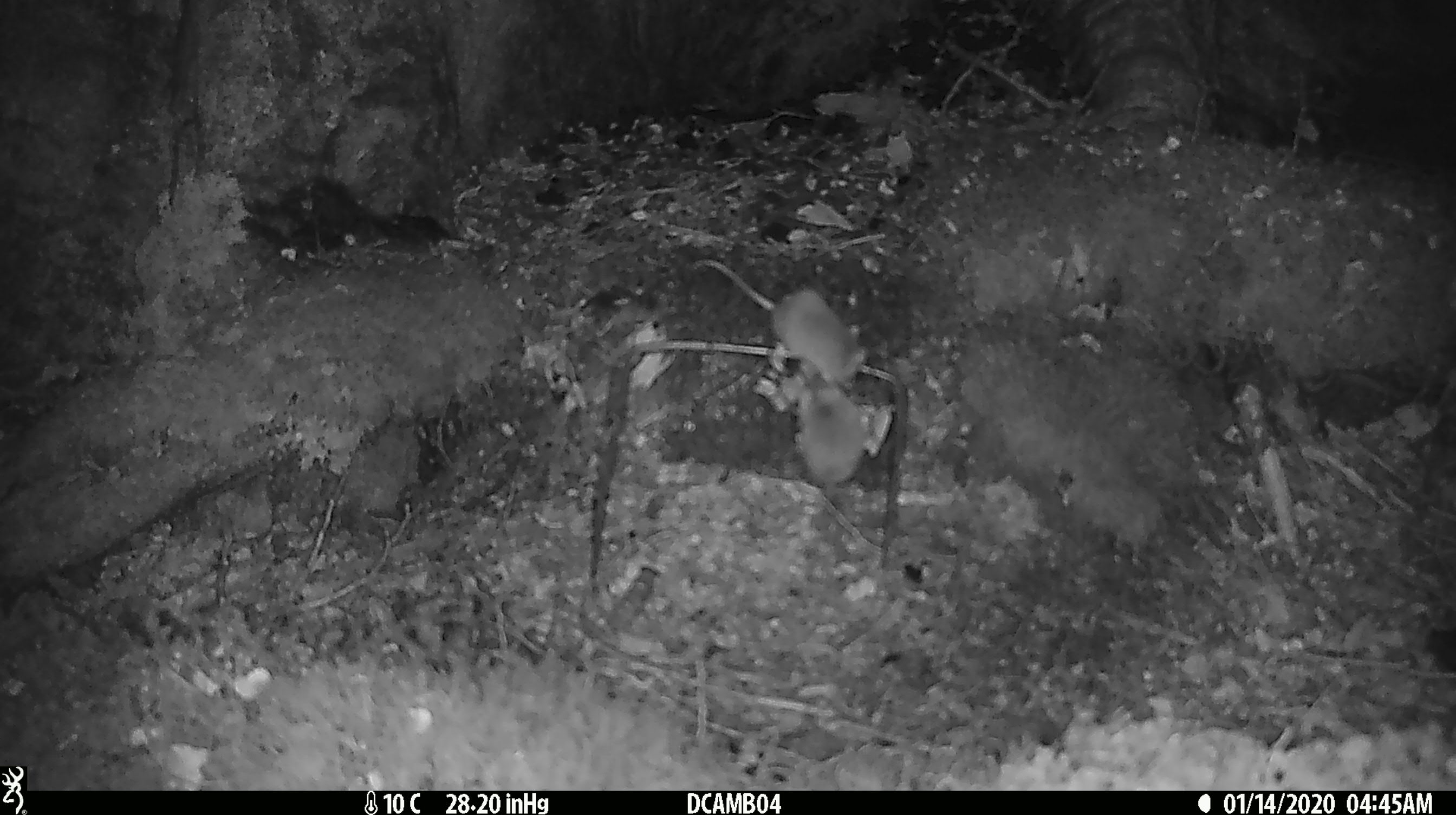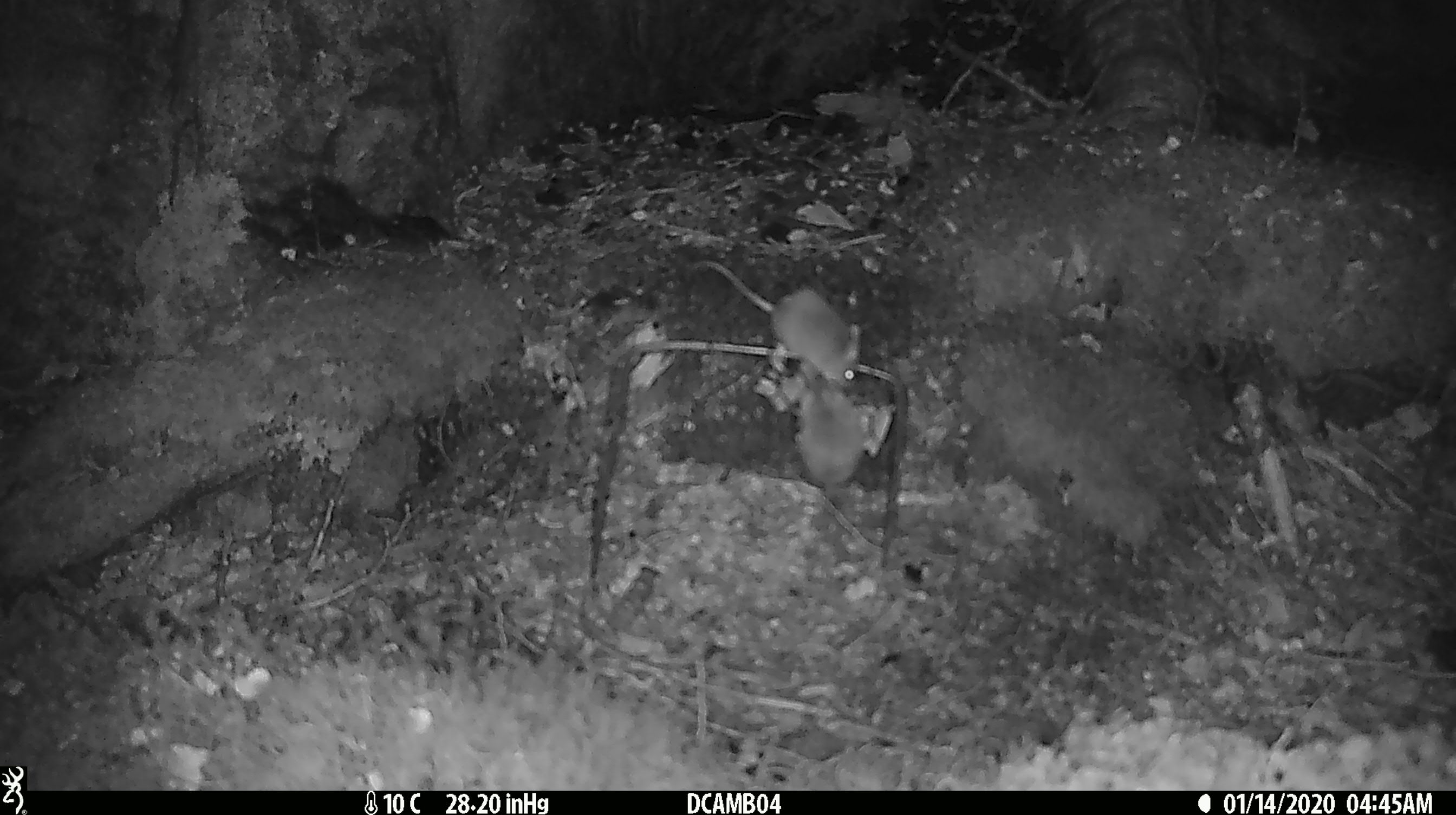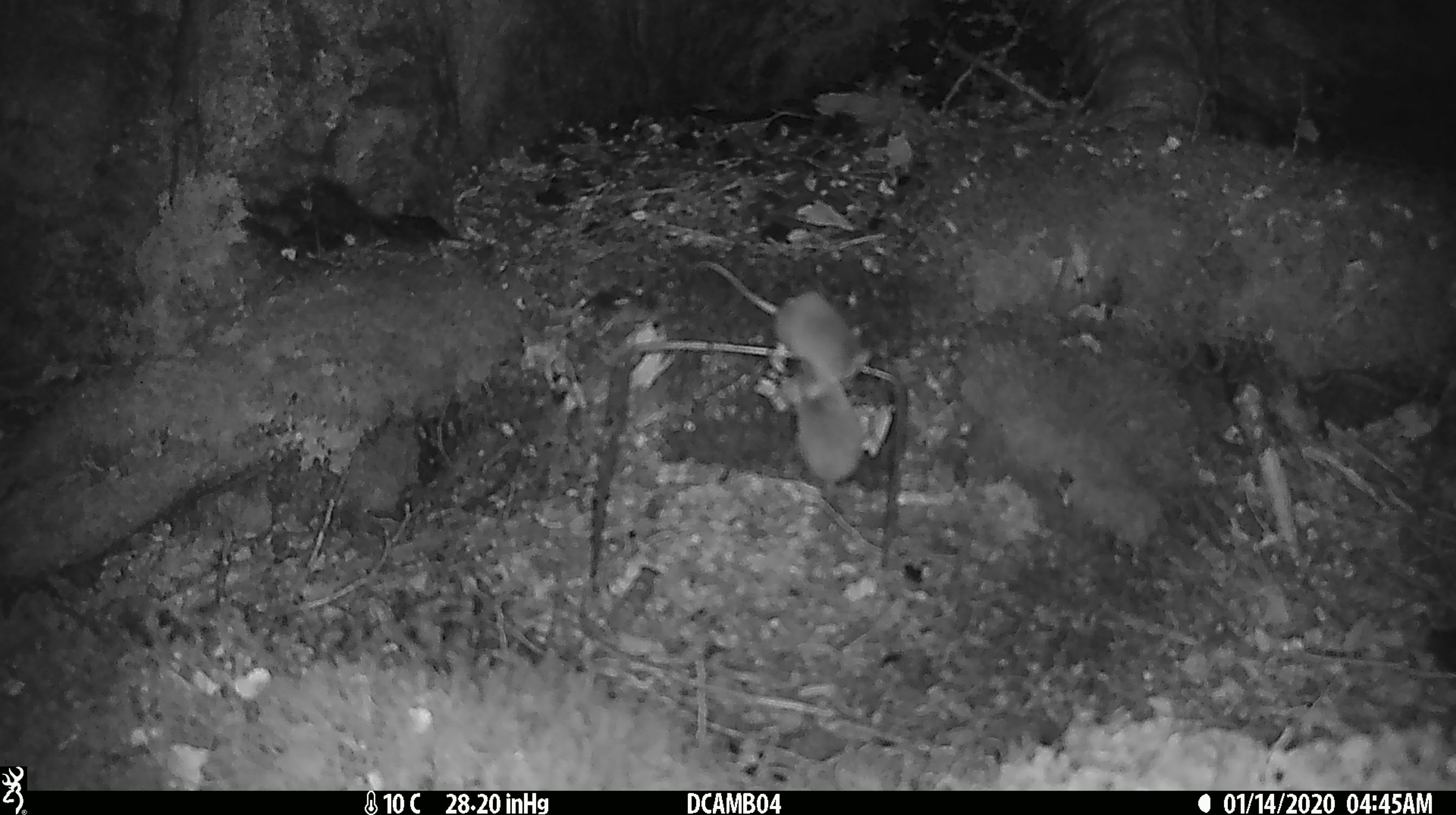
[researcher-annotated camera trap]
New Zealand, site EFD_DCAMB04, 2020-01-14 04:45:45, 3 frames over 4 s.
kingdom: Animalia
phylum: Chordata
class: Mammalia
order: Rodentia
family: Muridae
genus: Mus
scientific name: Mus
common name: mouse